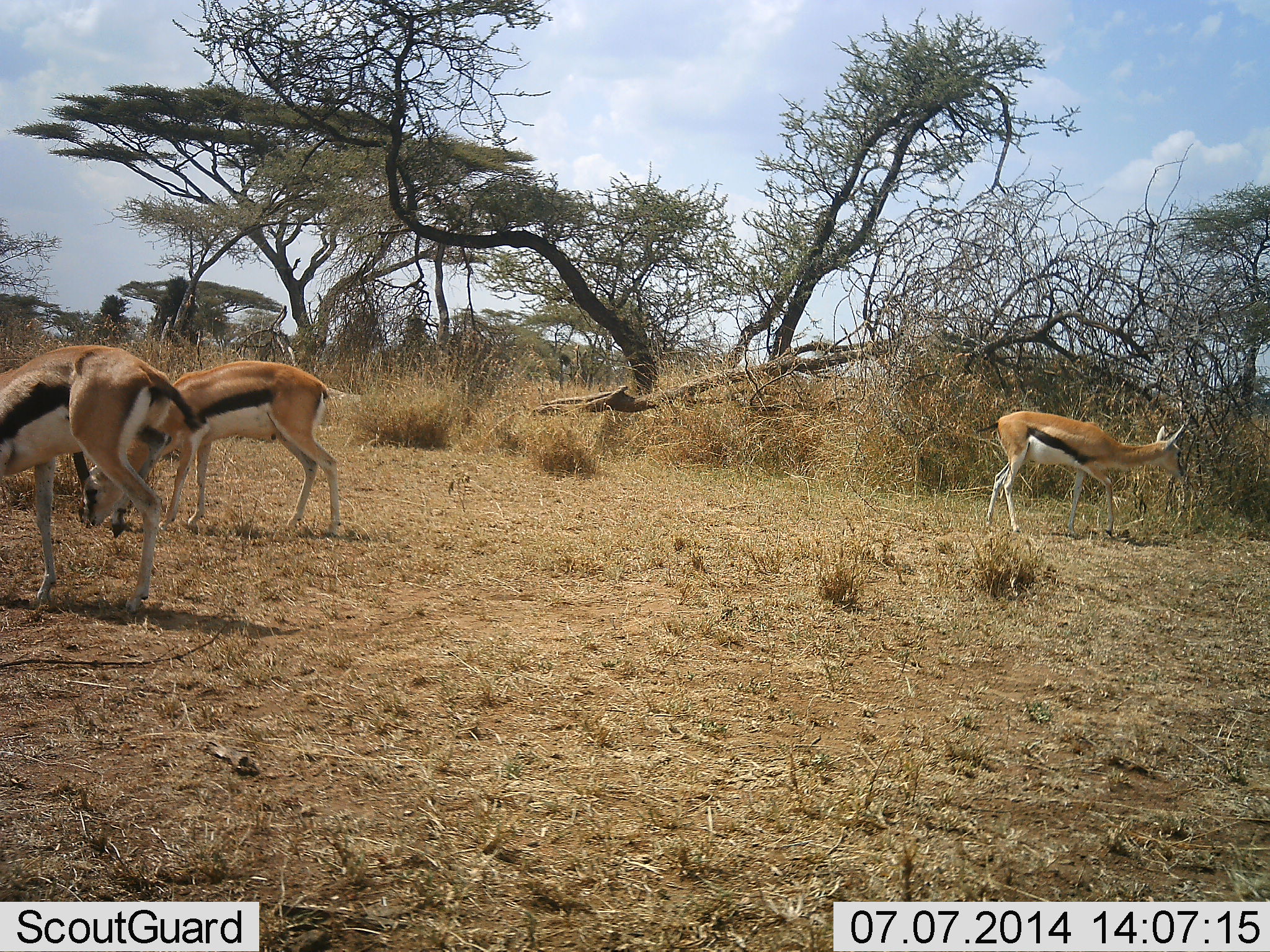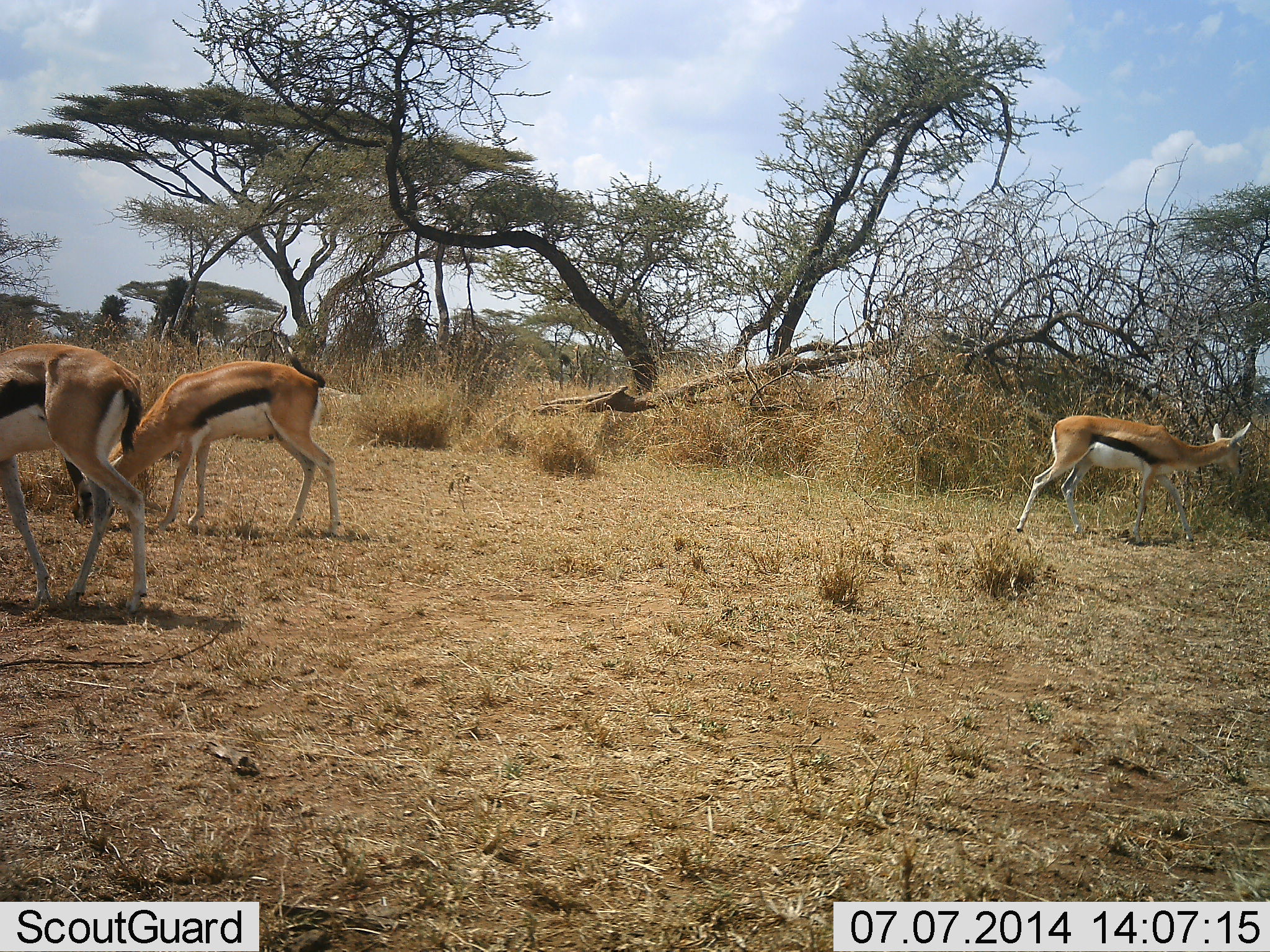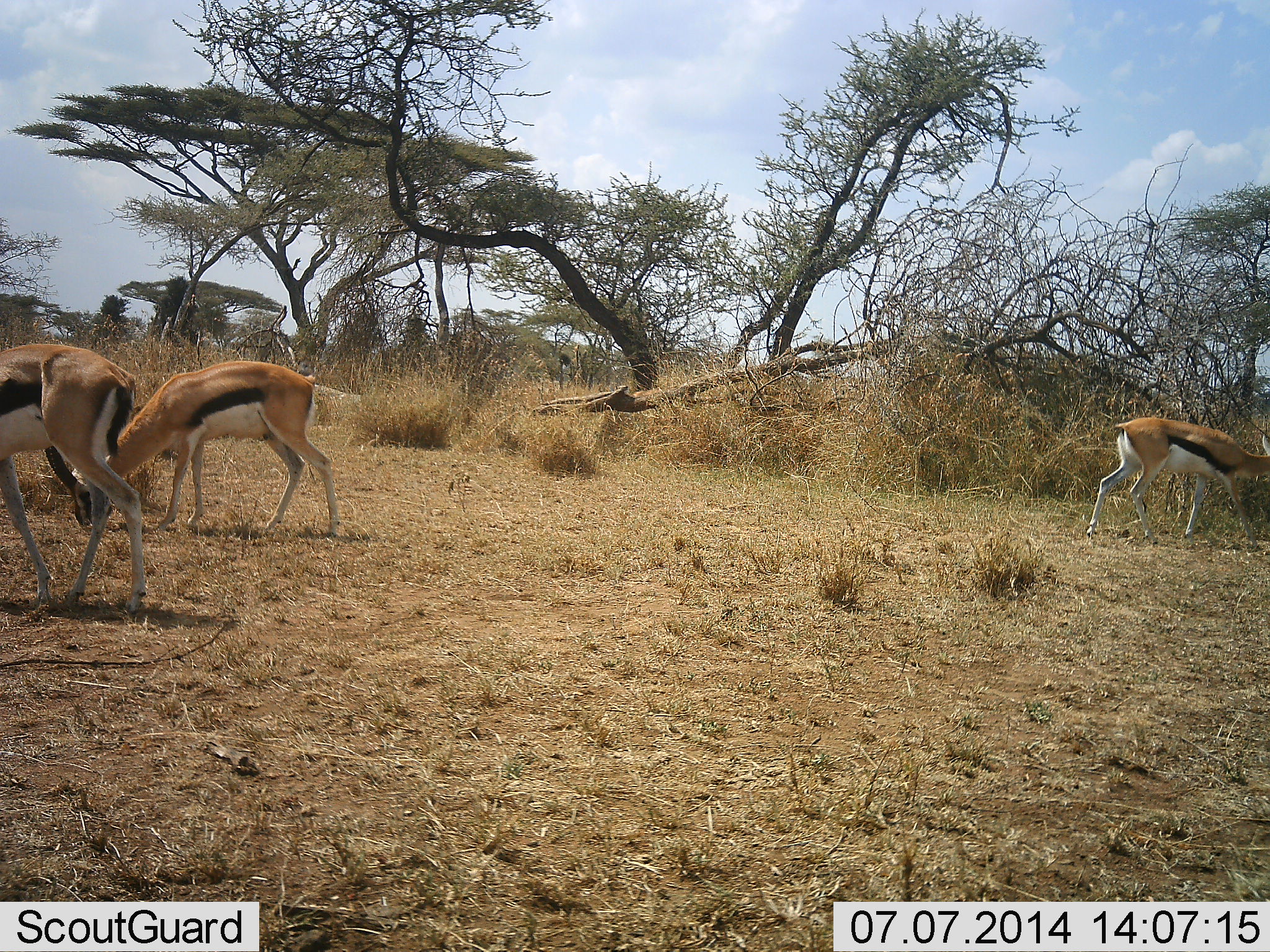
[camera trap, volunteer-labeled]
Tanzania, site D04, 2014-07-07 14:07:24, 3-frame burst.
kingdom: Animalia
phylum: Chordata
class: Mammalia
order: Artiodactyla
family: Bovidae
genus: Eudorcas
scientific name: Eudorcas thomsonii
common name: thomson's gazelle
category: gazellethomsons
Gazellethomsons (thomson's gazelle) (Eudorcas thomsonii), count 3. Behavior (volunteer vote fractions): standing 30%, resting 0%, moving 70%, interacting 0%. Young present (vote fraction): 0%. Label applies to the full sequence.